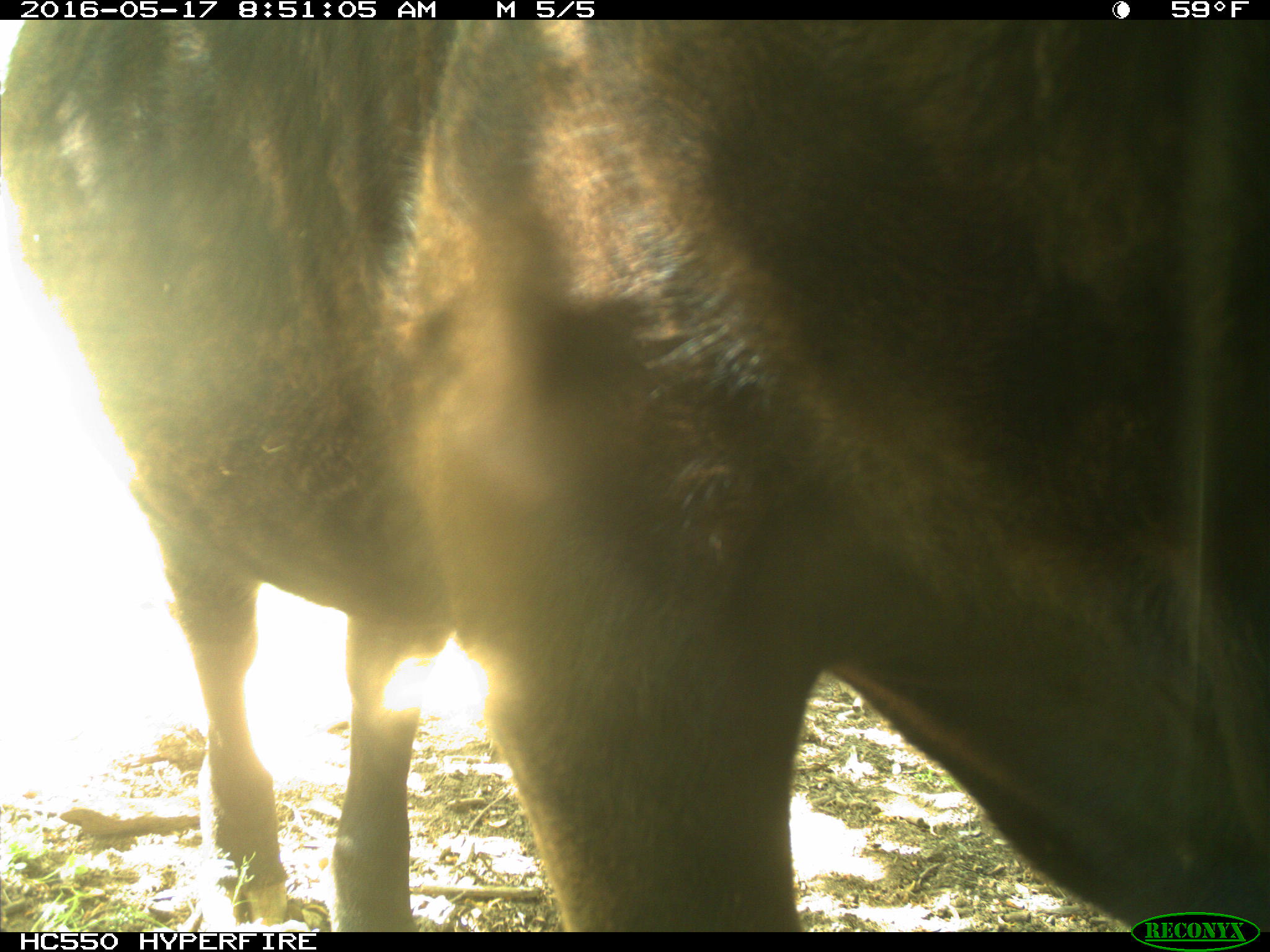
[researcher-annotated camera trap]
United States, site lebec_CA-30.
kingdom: Animalia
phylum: Chordata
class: Mammalia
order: Artiodactyla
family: Bovidae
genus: Bos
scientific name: Bos taurus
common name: domestic cow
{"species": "Bos taurus (domestic cow)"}